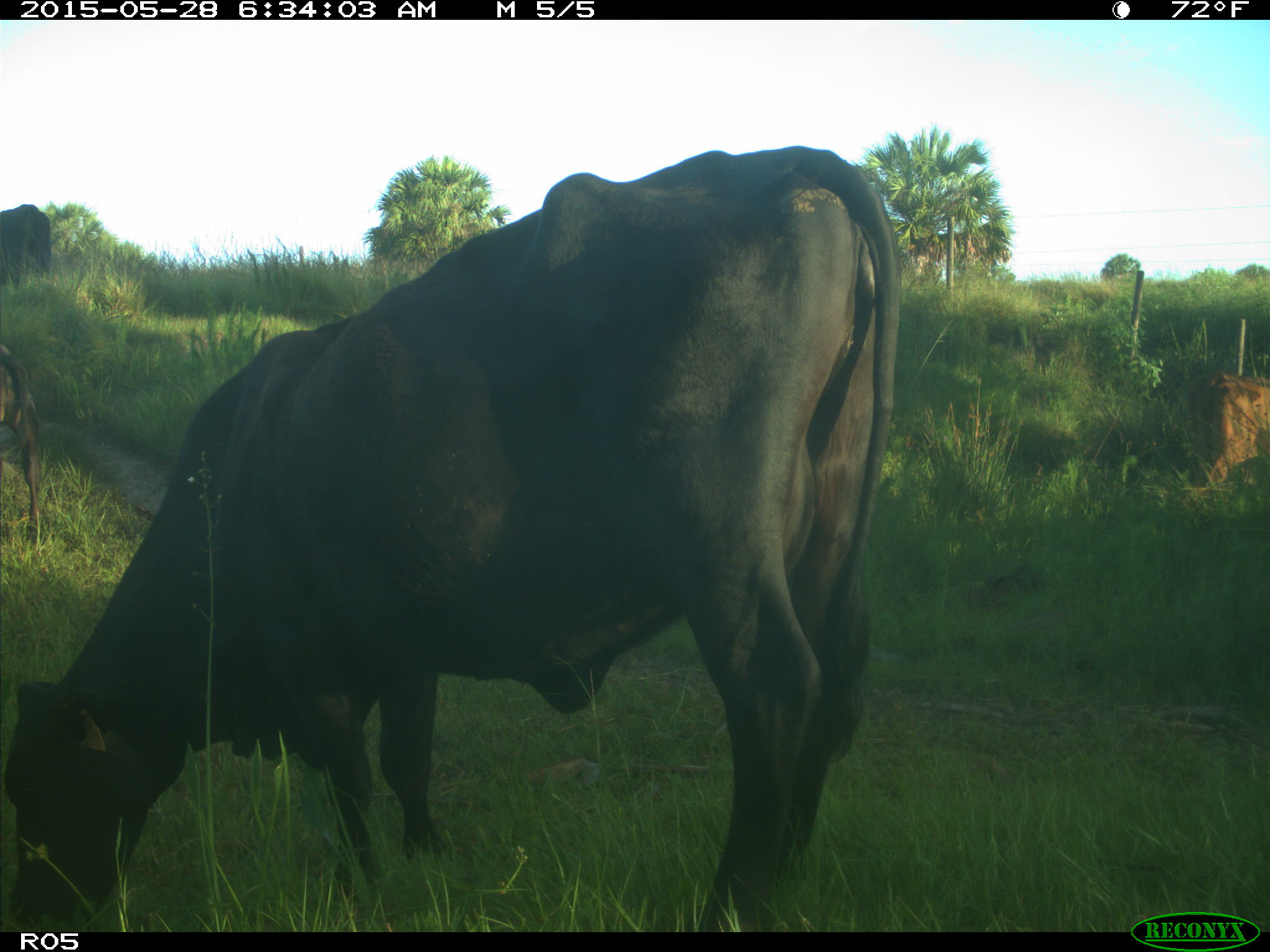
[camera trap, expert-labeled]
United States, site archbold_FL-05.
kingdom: Animalia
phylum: Chordata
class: Mammalia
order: Artiodactyla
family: Bovidae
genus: Bos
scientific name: Bos taurus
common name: domestic cow